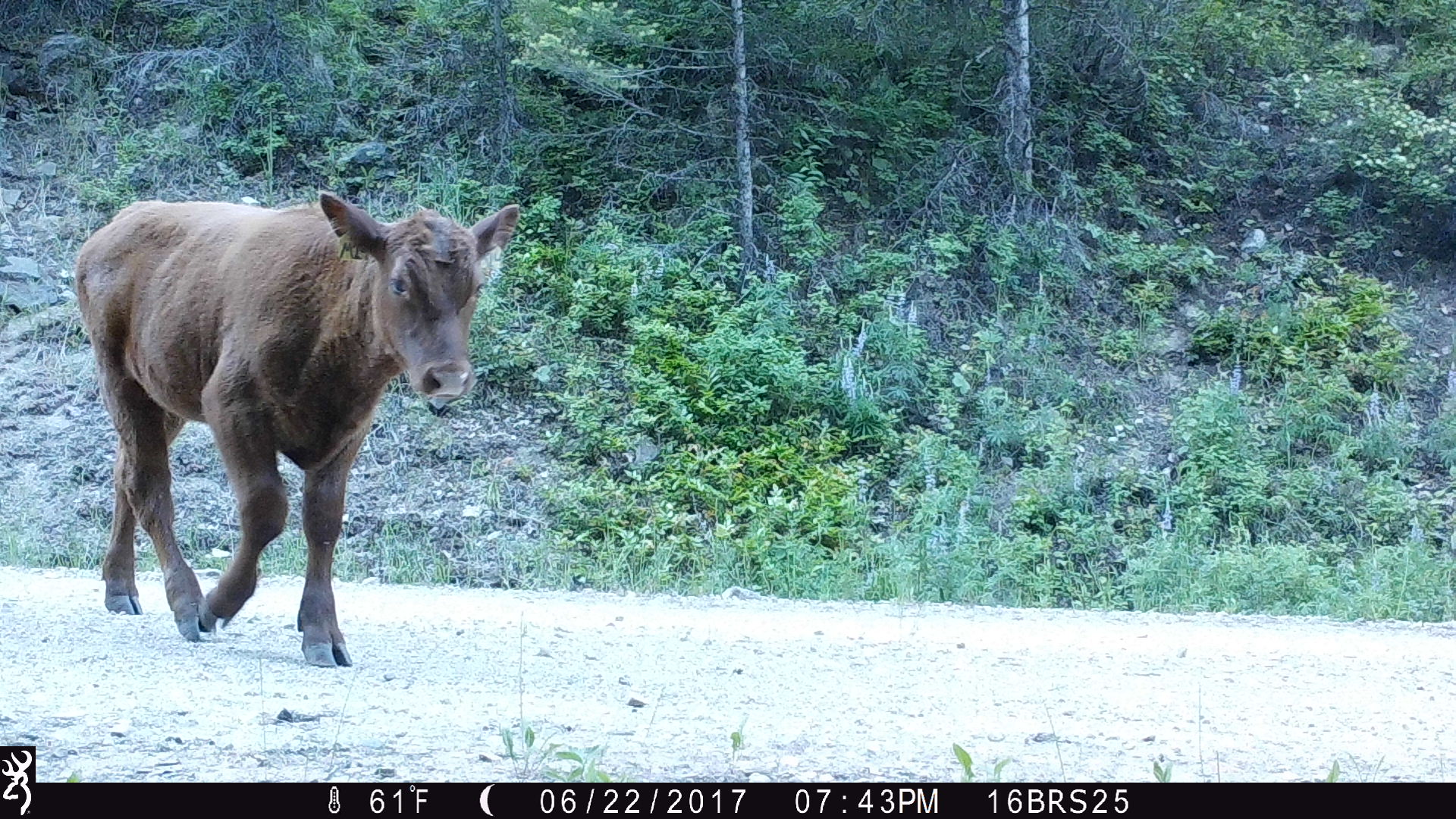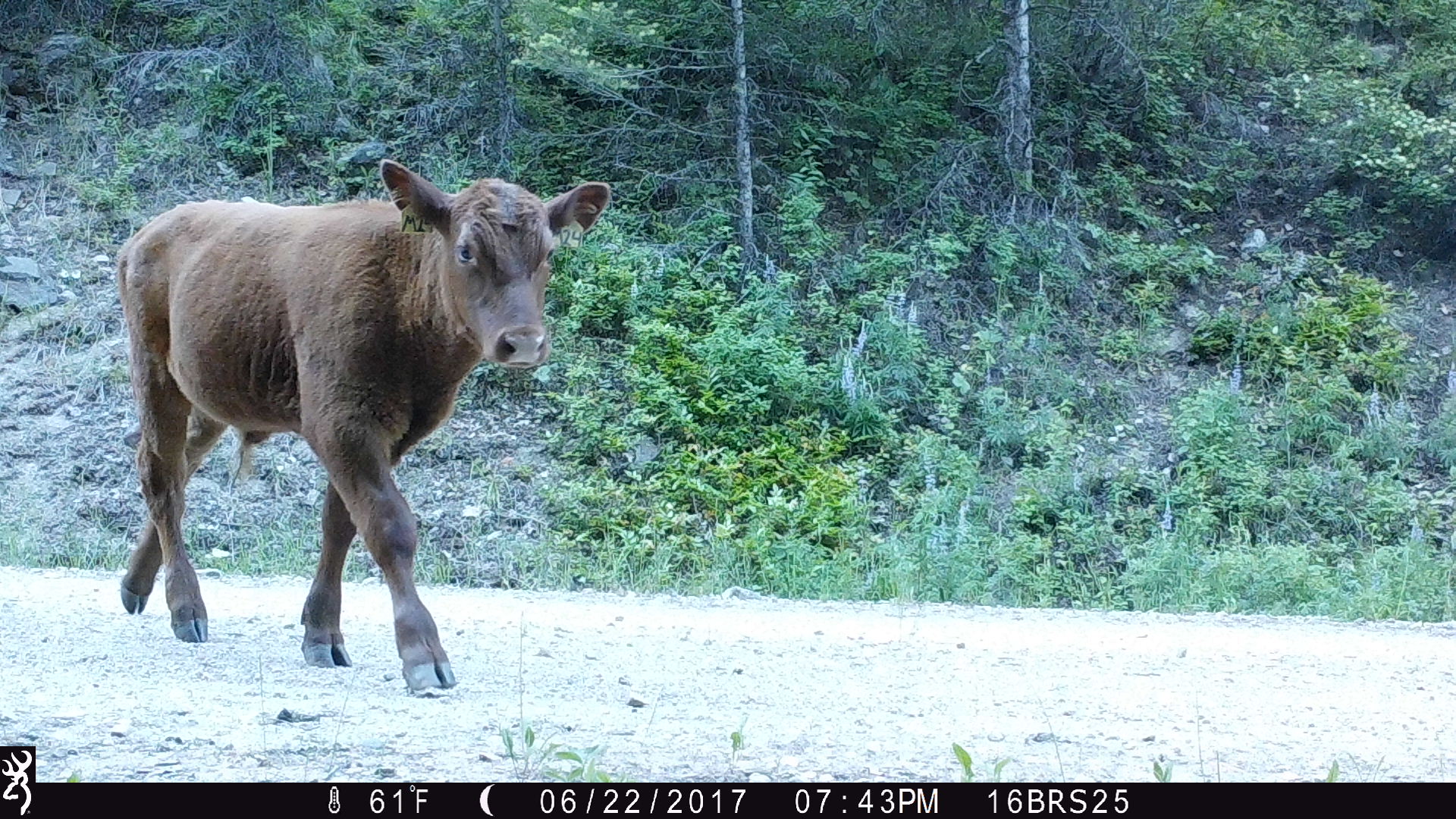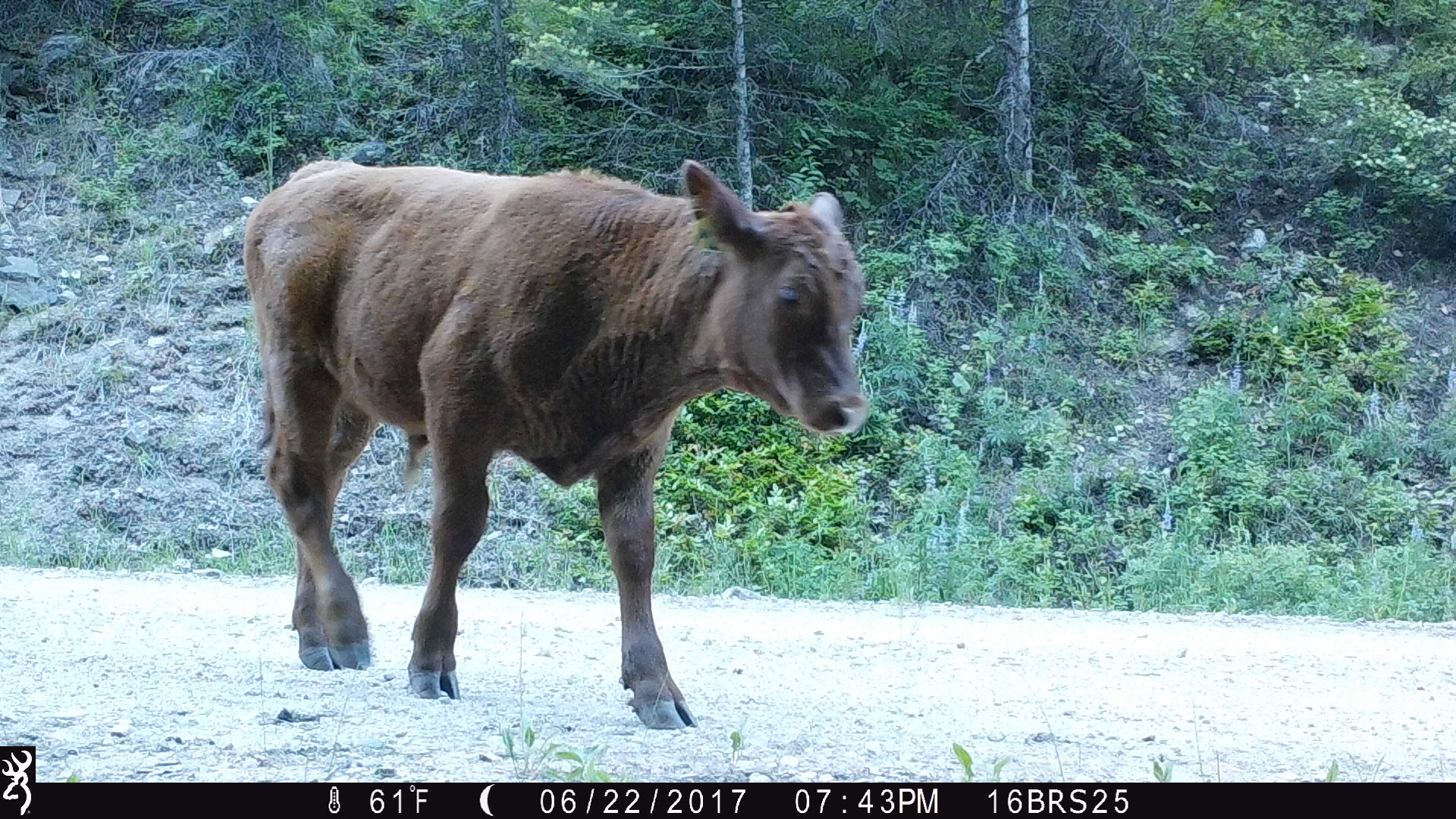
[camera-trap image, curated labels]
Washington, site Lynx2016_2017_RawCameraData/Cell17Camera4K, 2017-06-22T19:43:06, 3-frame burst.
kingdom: Animalia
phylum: Chordata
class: Mammalia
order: Artiodactyla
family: Bovidae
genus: Bos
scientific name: Bos taurus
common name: domestic cattle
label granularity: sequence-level